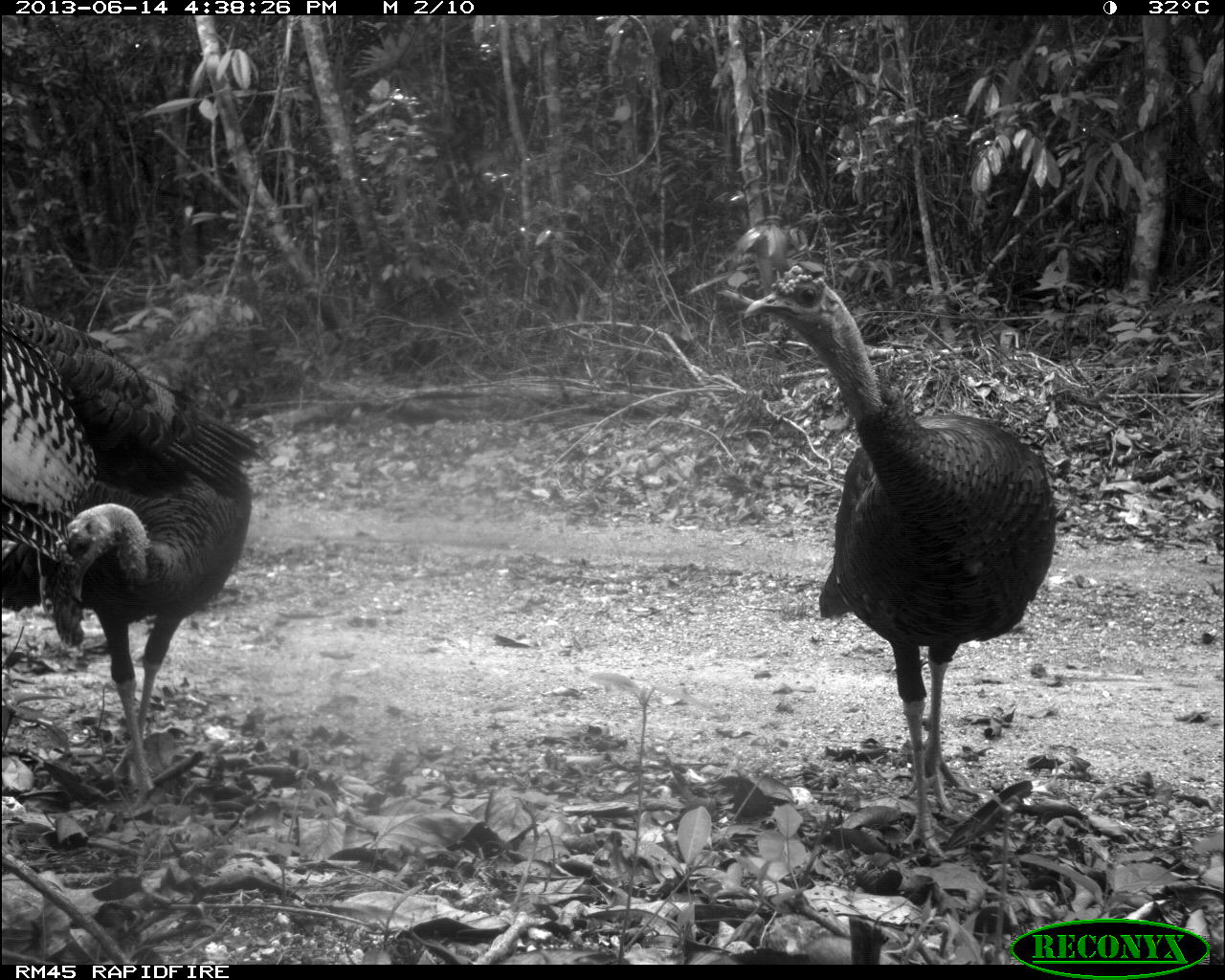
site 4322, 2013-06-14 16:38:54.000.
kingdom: Animalia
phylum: Chordata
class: Aves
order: Galliformes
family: Phasianidae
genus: Meleagris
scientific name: Meleagris ocellata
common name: ocellated turkey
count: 3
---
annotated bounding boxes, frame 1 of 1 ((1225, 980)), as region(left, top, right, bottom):
meleagris ocellata: region(739, 258, 1056, 863); region(0, 297, 261, 811)